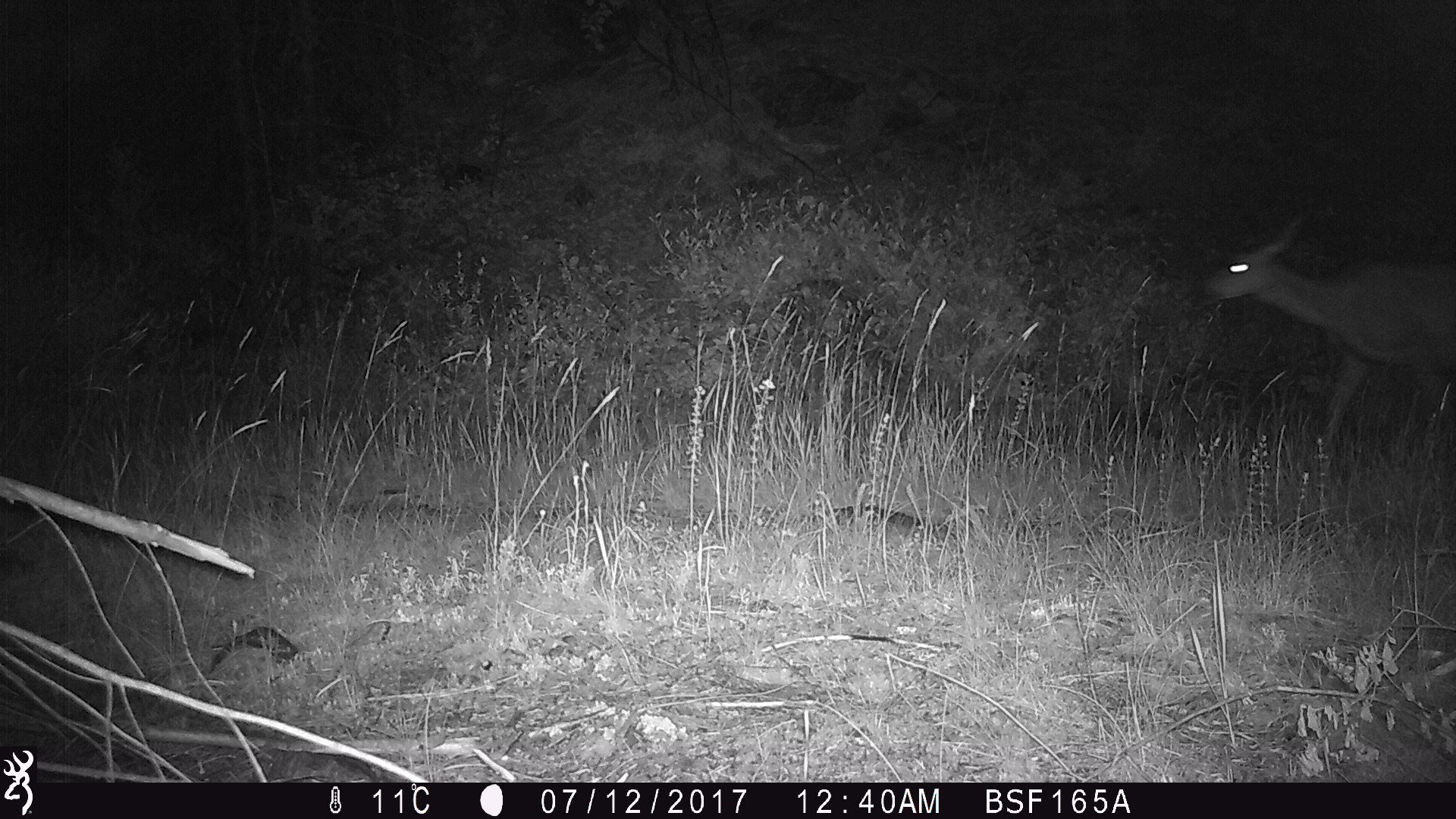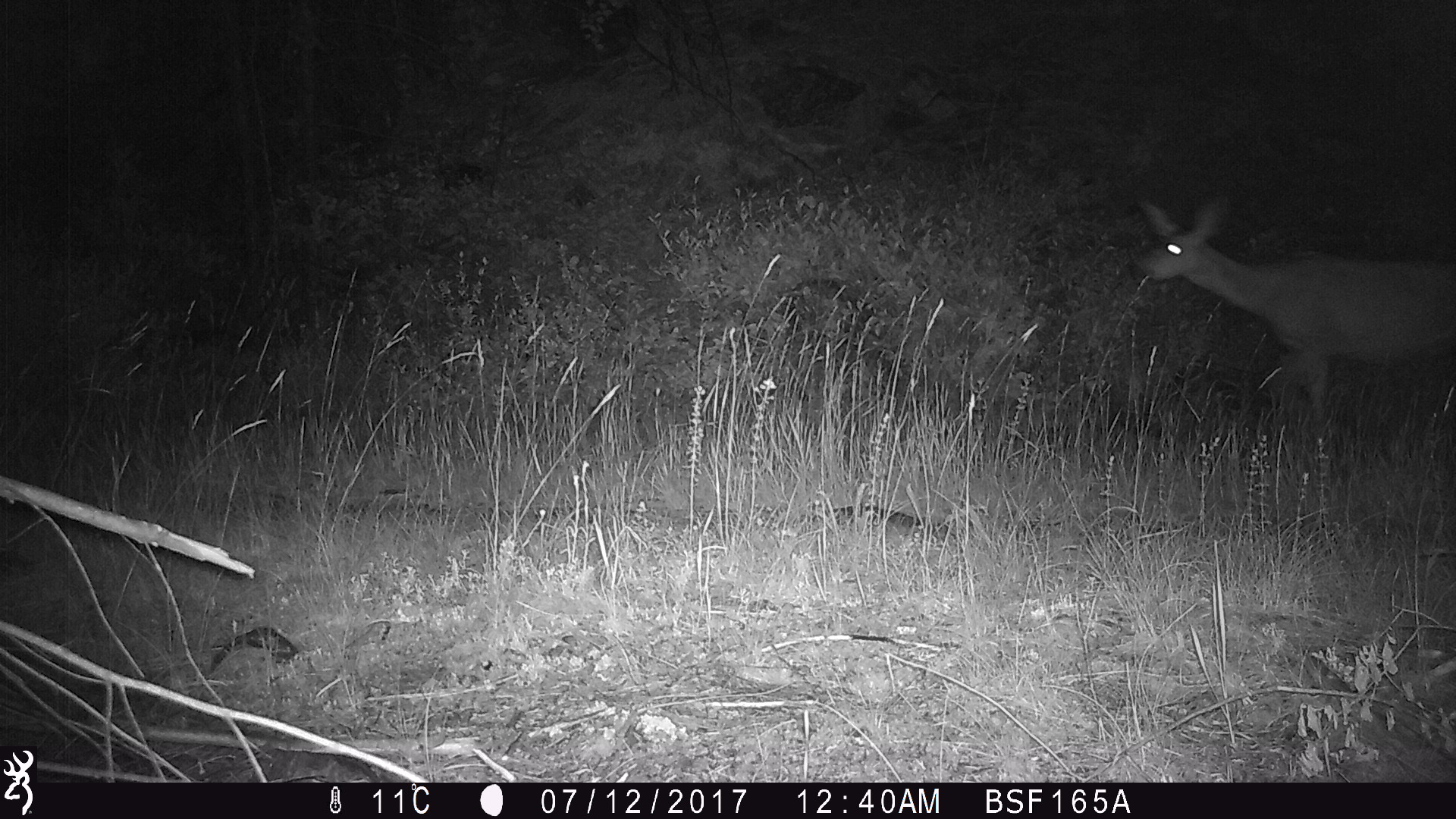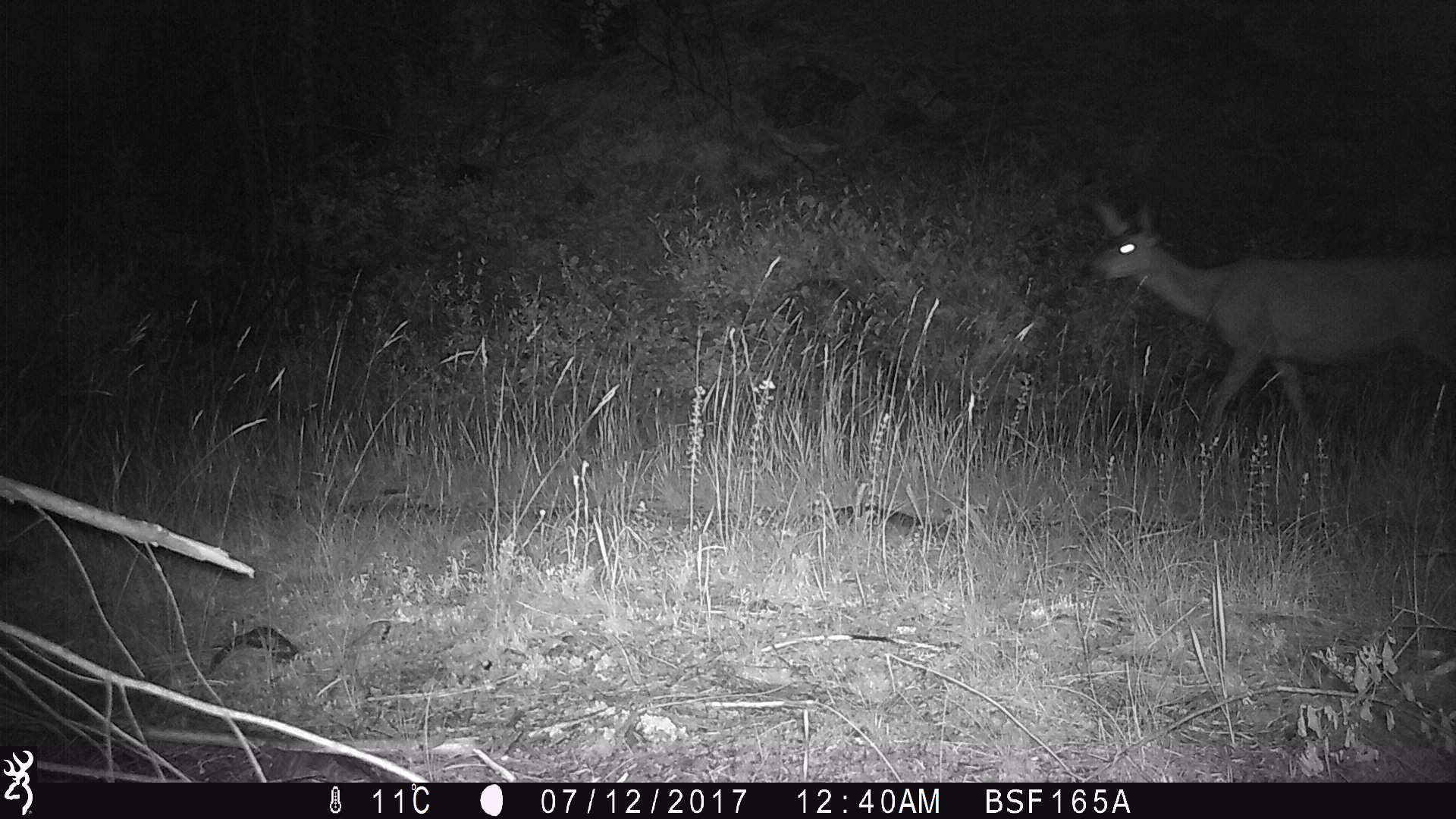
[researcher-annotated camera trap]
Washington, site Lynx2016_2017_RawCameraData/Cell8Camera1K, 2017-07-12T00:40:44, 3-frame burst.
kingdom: Animalia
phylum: Chordata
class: Mammalia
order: Artiodactyla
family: Cervidae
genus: Odocoileus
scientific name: Odocoileus hemionus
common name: mule deer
Odocoileus hemionus (mule deer). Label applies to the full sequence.